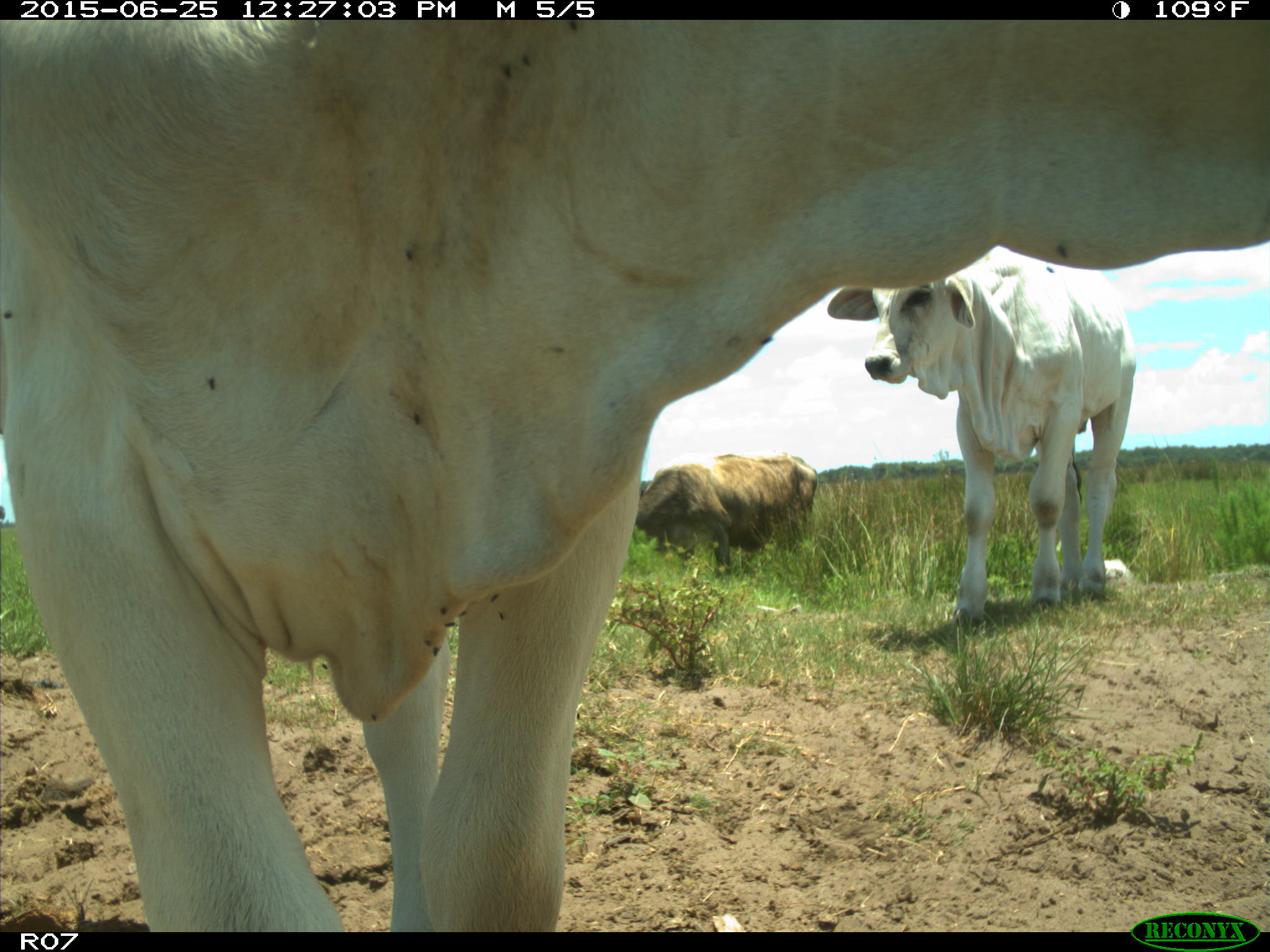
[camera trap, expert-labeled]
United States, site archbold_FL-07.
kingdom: Animalia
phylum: Chordata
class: Mammalia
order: Artiodactyla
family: Bovidae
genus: Bos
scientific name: Bos taurus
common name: domestic cow